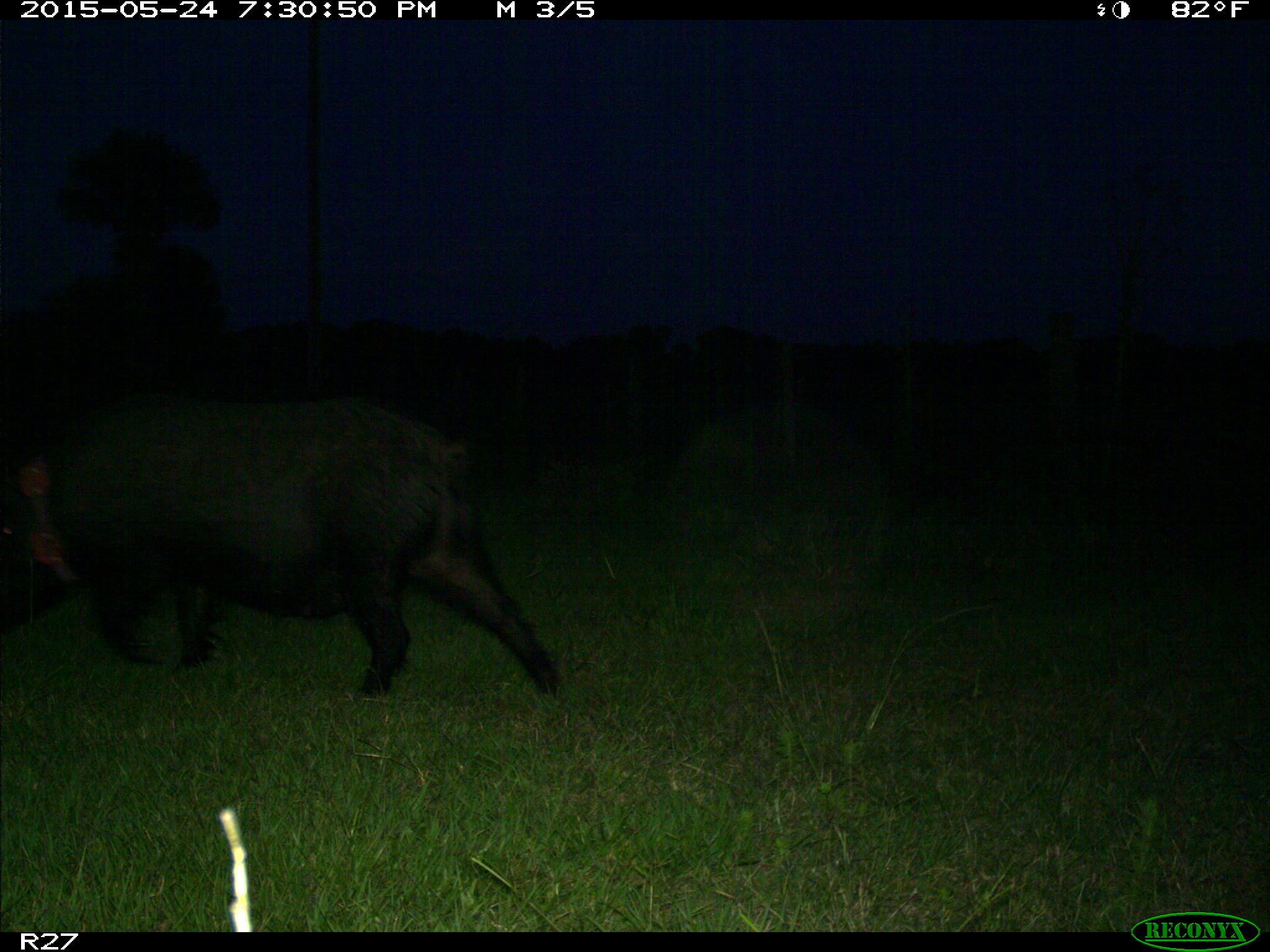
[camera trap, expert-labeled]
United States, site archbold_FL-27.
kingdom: Animalia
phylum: Chordata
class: Mammalia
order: Artiodactyla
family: Suidae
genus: Sus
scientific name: Sus scrofa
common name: wild boar